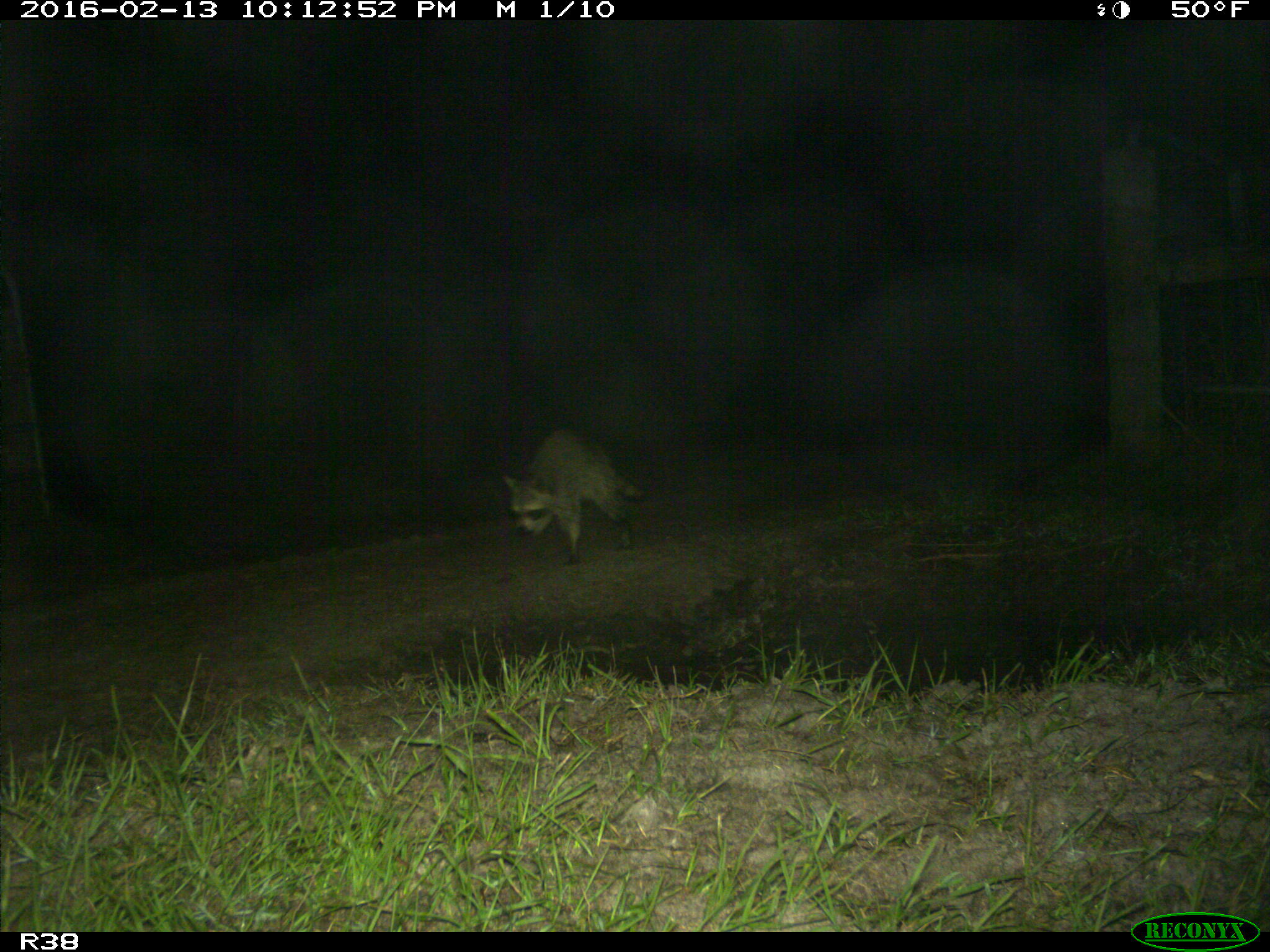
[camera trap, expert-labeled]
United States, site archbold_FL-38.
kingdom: Animalia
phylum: Chordata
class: Mammalia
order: Carnivora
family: Procyonidae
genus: Procyon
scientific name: Procyon lotor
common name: common raccoon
Procyon lotor (common raccoon).